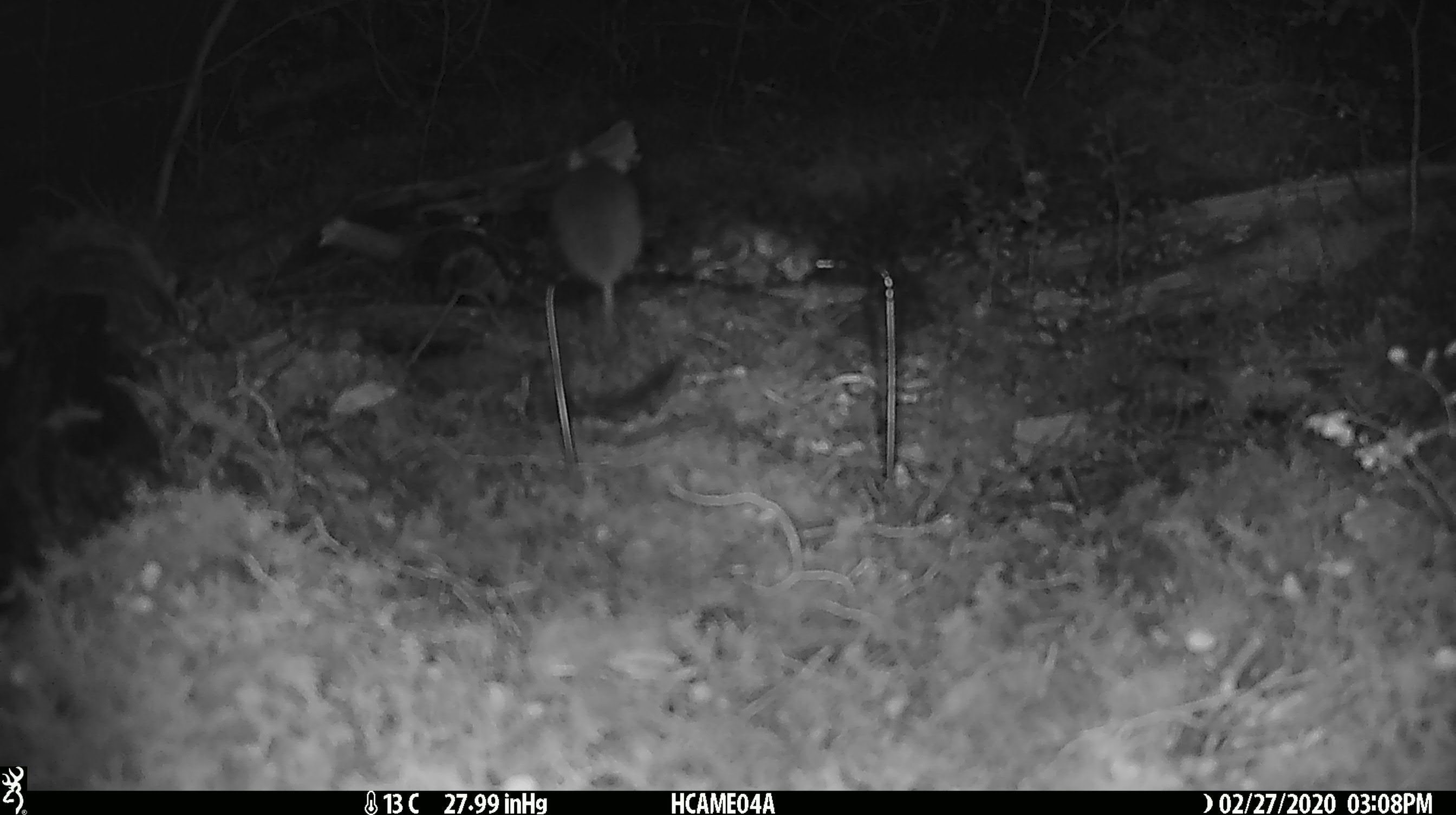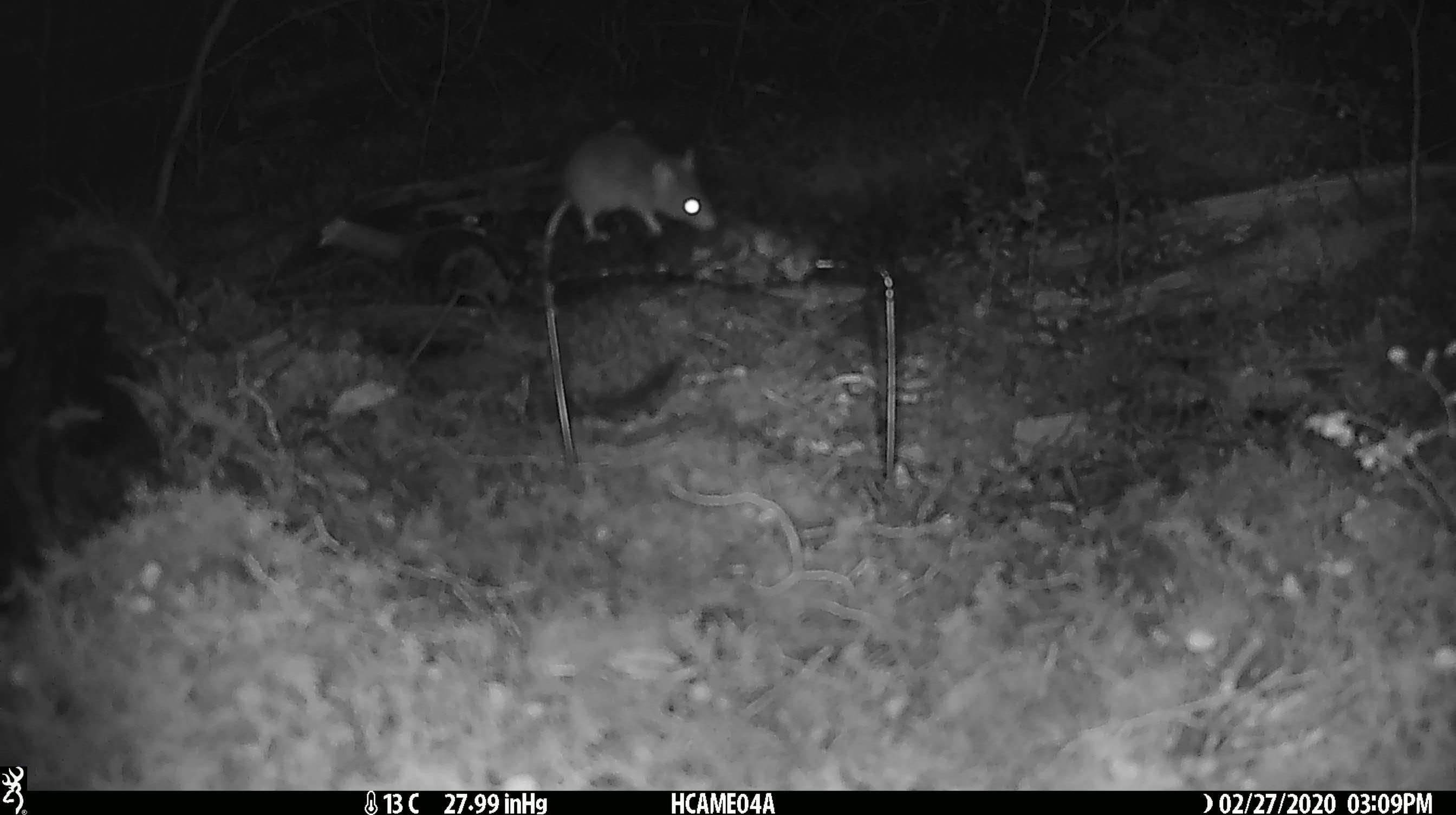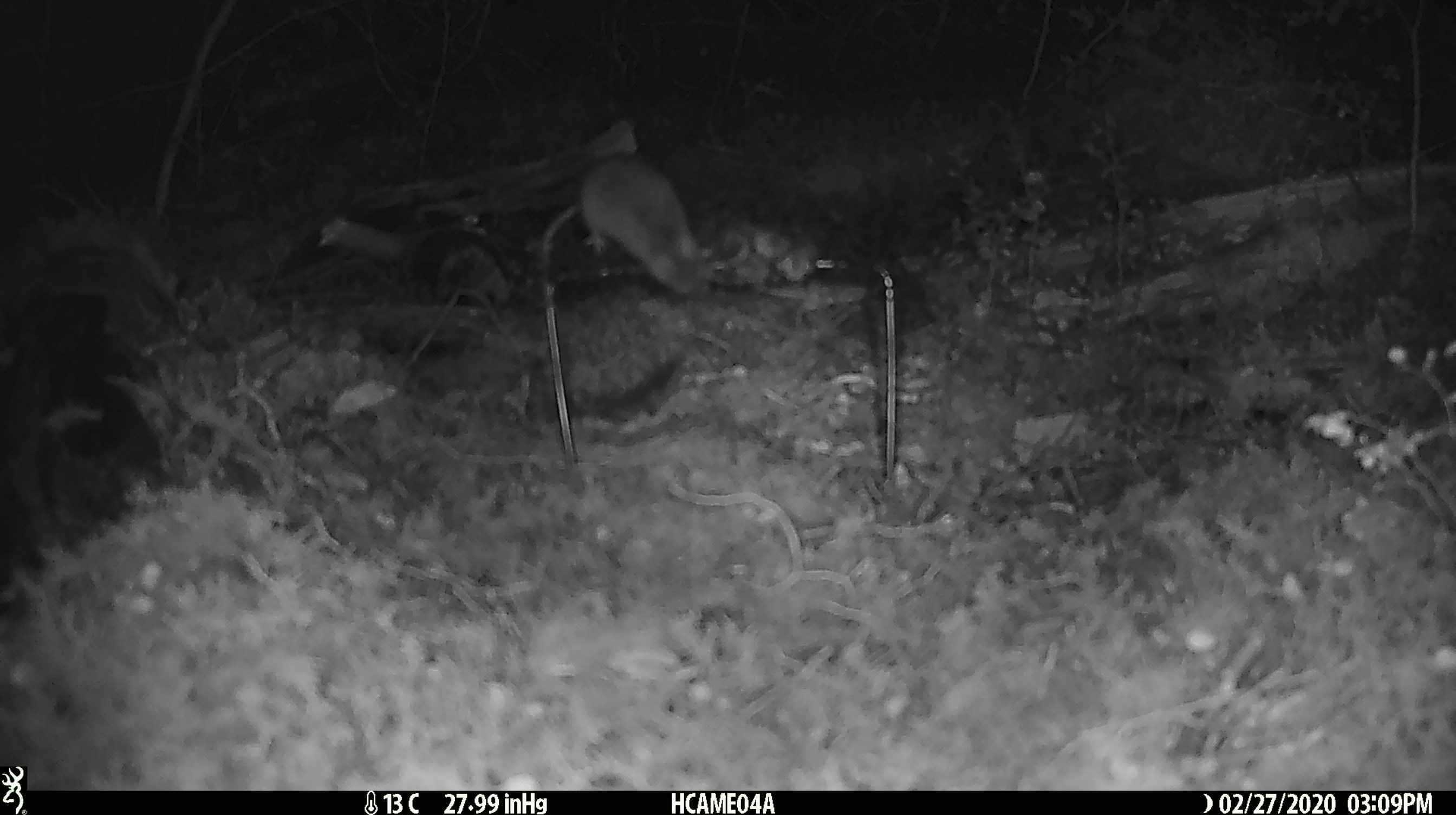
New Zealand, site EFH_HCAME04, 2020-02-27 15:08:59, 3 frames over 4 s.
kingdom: Animalia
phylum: Chordata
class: Mammalia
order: Rodentia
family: Muridae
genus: Mus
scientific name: Mus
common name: mouse